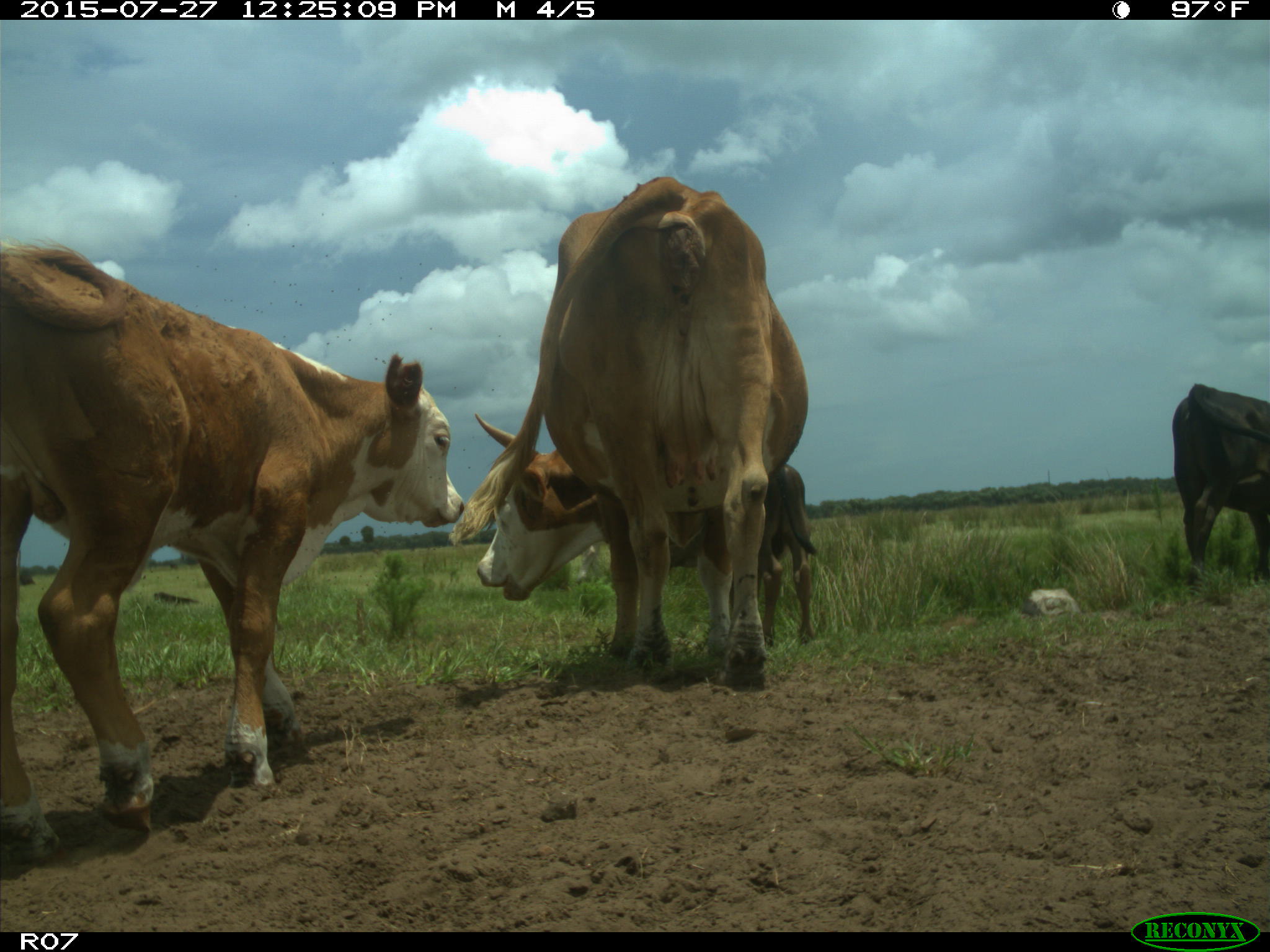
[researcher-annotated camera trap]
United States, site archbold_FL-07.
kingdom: Animalia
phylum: Chordata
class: Mammalia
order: Artiodactyla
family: Bovidae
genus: Bos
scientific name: Bos taurus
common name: domestic cow